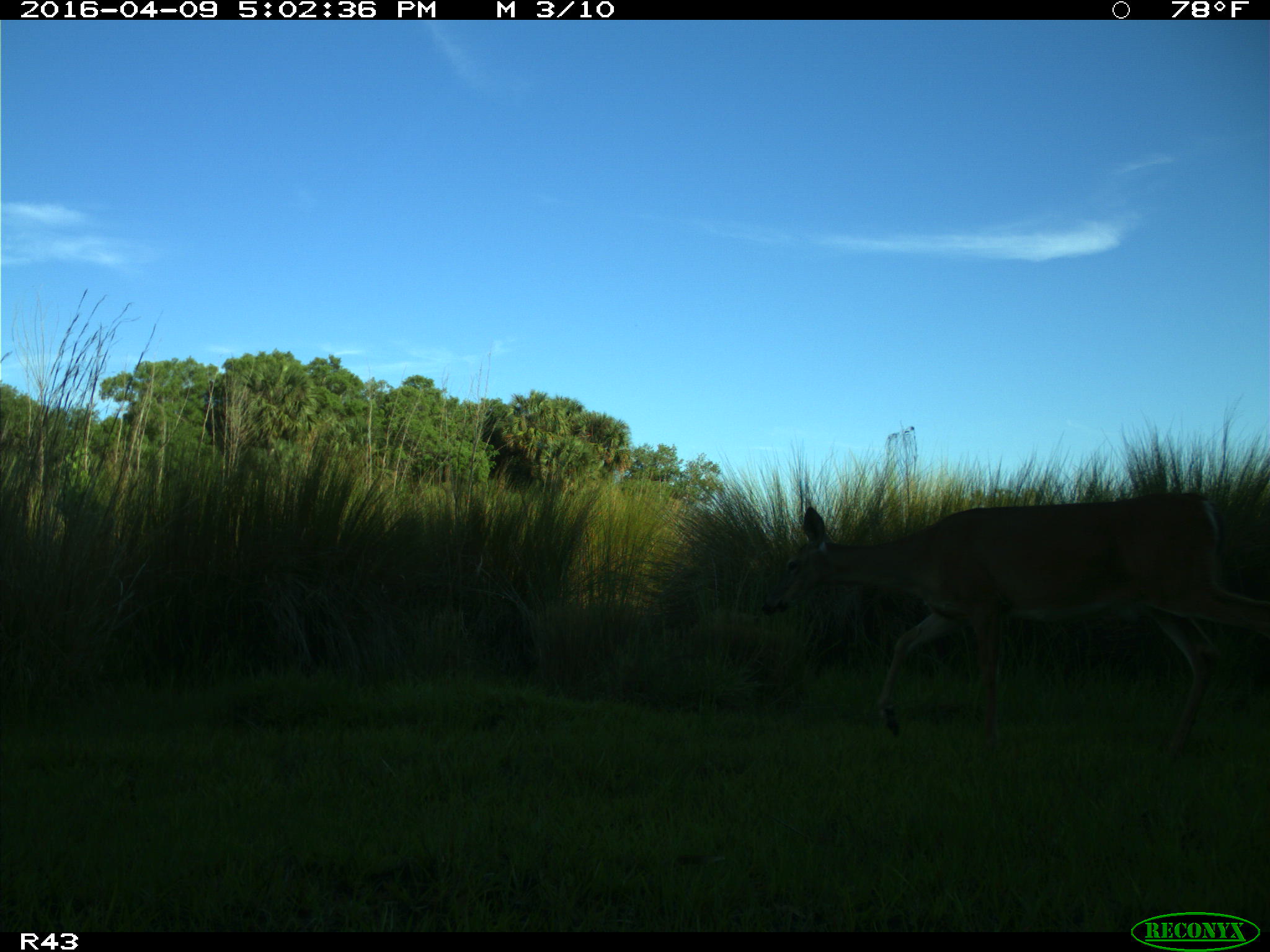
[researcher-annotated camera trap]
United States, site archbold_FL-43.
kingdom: Animalia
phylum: Chordata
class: Mammalia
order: Artiodactyla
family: Cervidae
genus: Odocoileus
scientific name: Odocoileus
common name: deer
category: unidentified deer